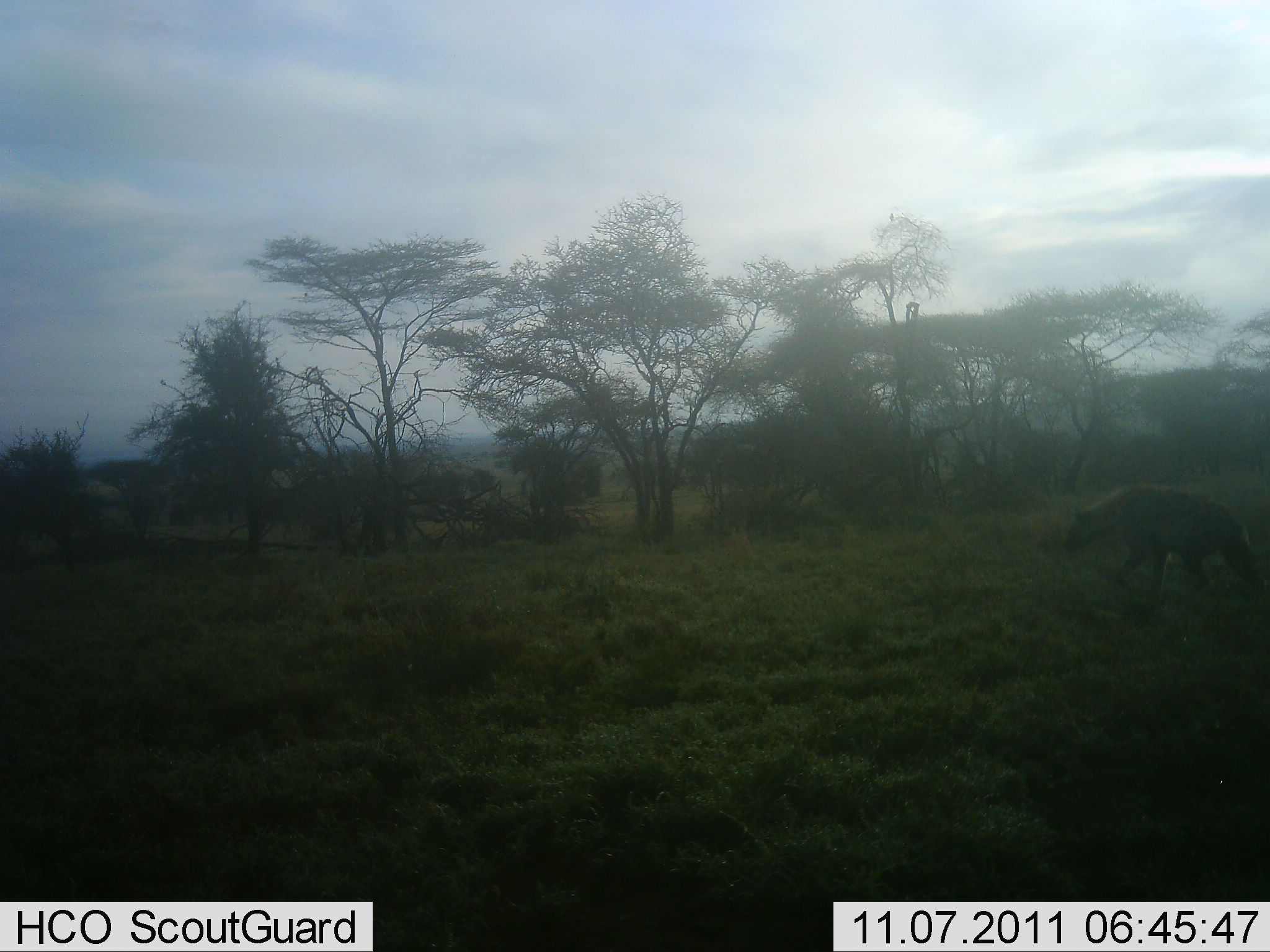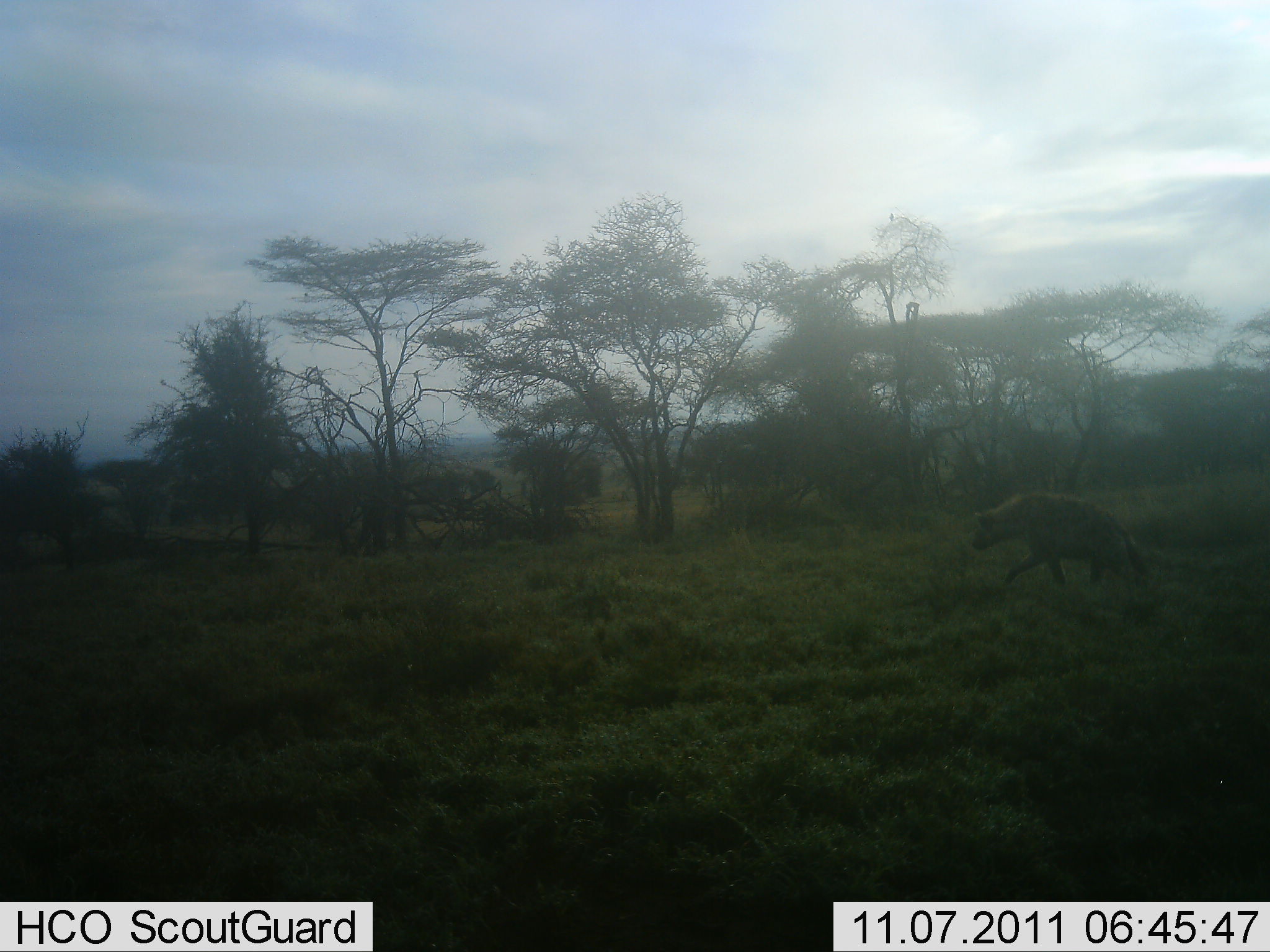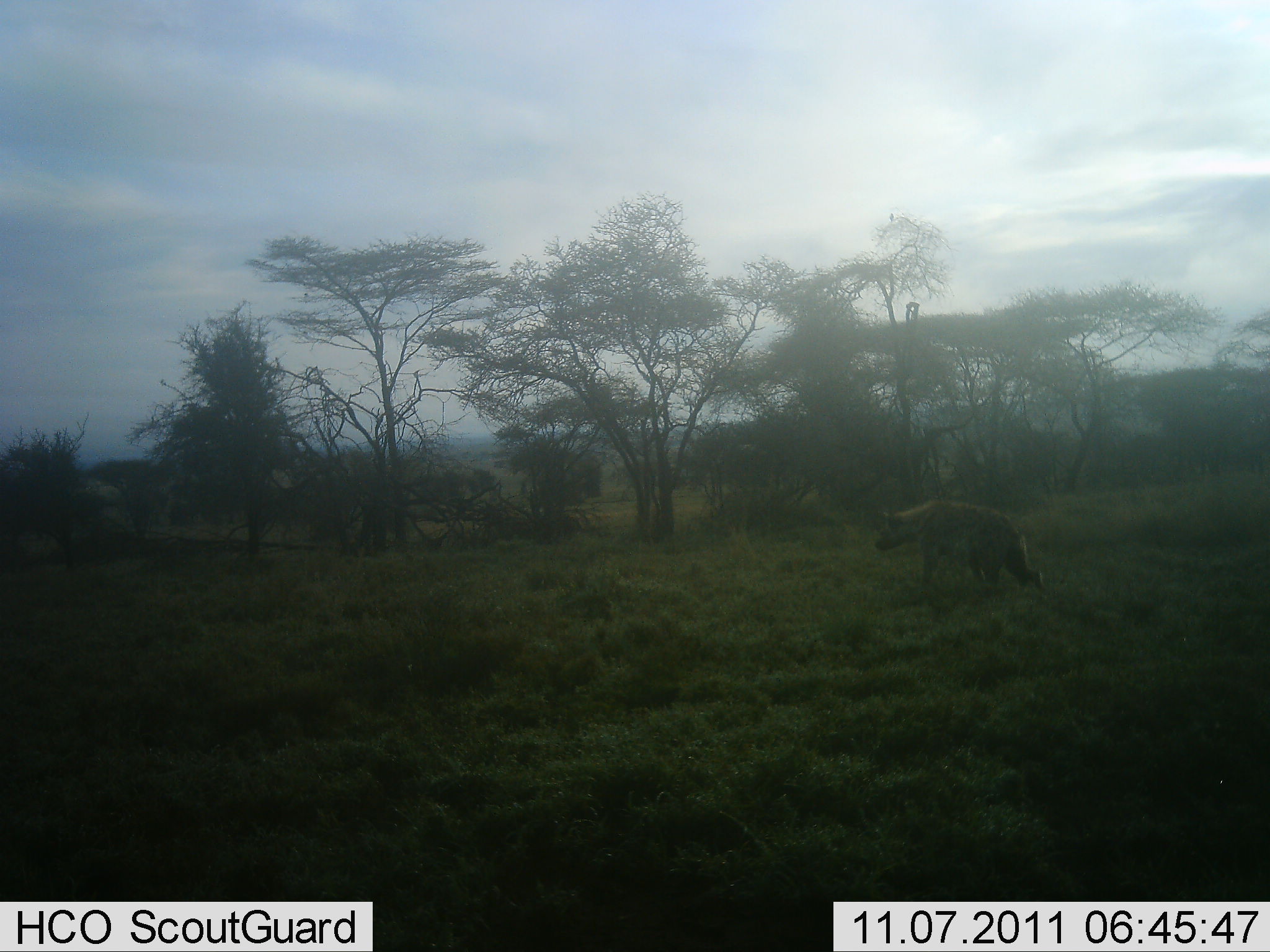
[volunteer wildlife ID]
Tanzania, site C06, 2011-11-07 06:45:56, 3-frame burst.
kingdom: Animalia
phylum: Chordata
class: Mammalia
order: Carnivora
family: Hyaenidae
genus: Crocuta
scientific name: Crocuta crocuta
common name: spotted hyena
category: hyenaspotted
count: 1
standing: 0%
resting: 0%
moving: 100%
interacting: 0%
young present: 0%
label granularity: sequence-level